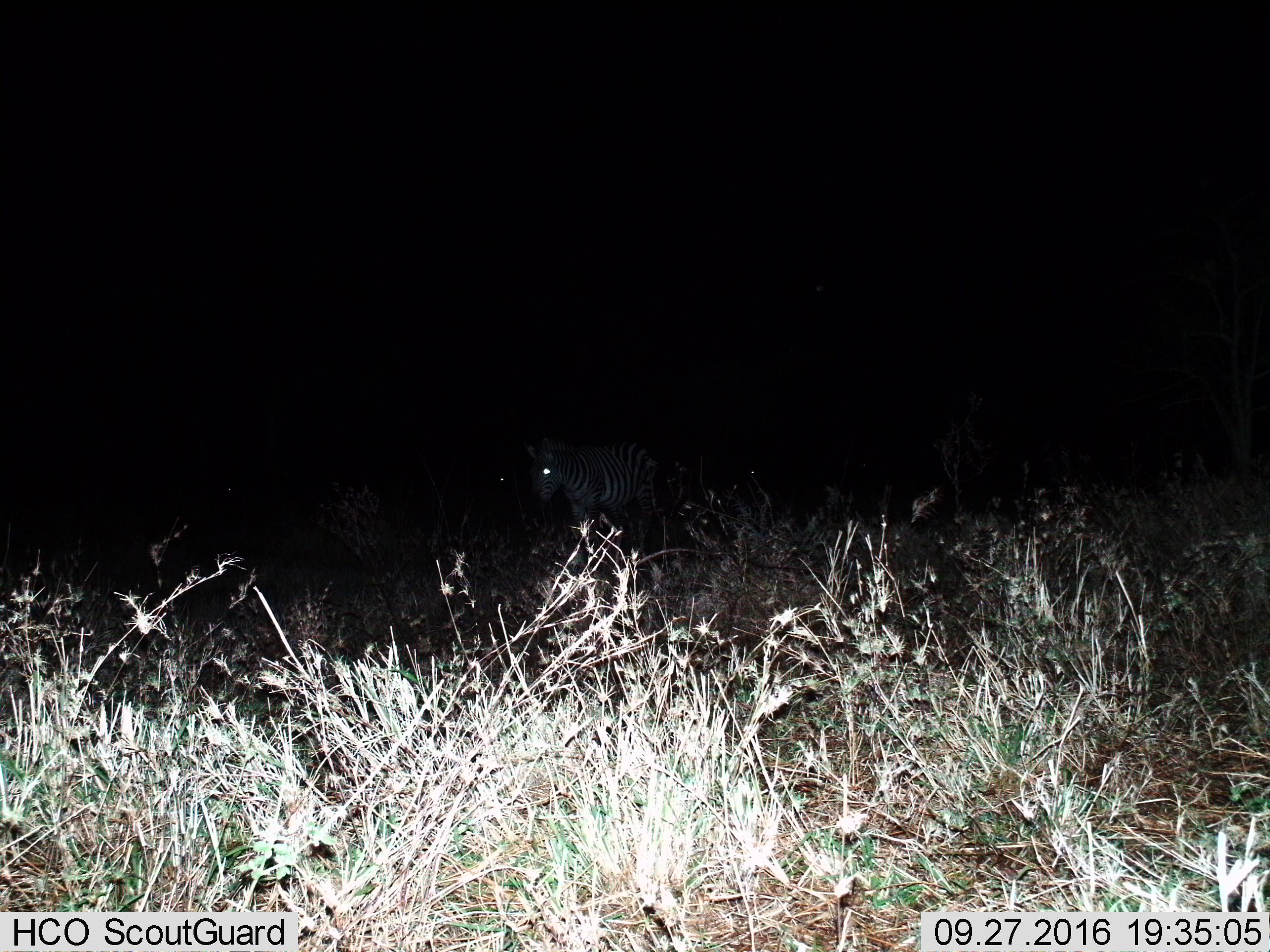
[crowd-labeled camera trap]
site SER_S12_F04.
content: unidentified animal